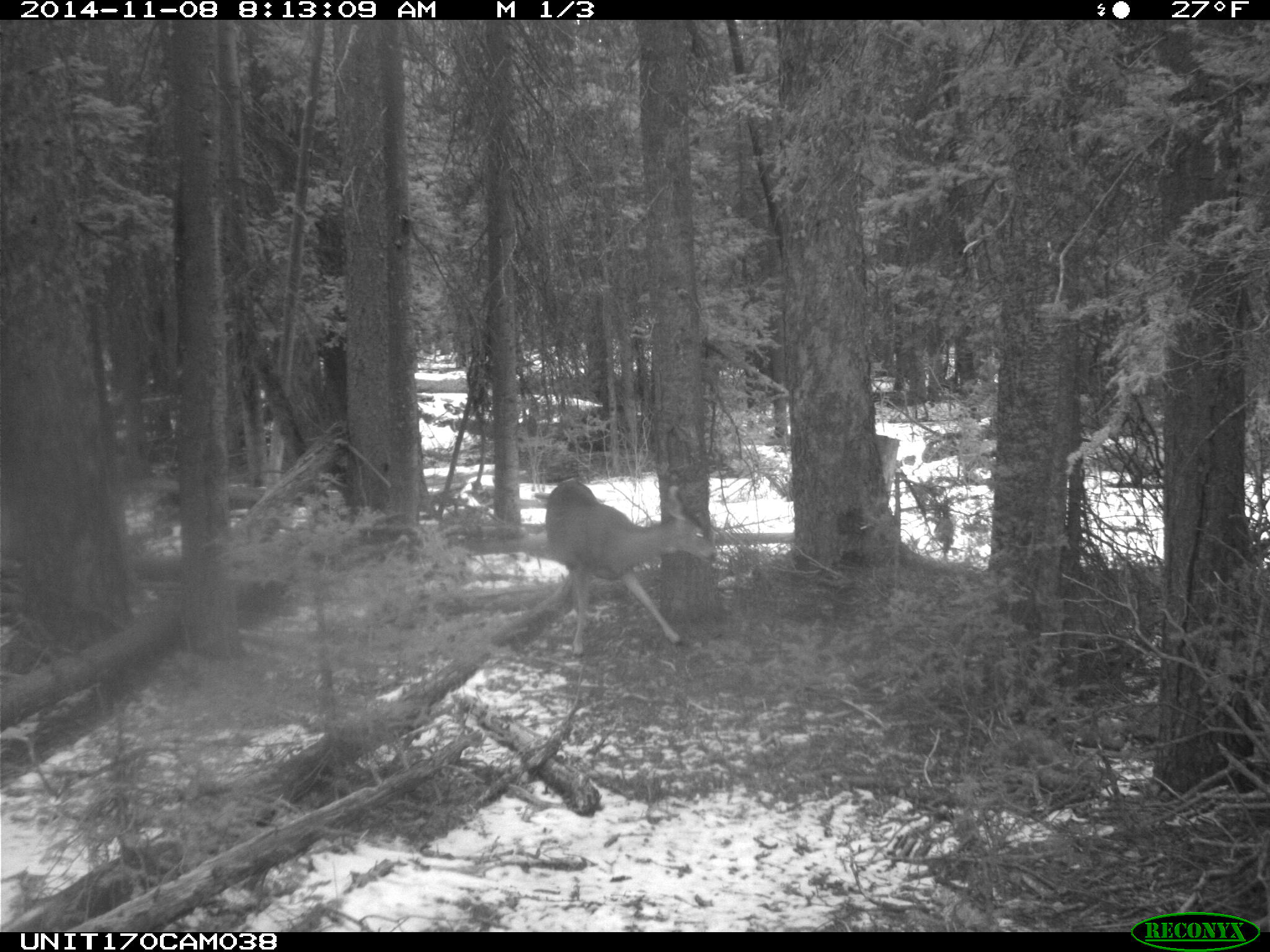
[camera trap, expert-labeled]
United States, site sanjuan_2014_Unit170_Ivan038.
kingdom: Animalia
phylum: Chordata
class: Mammalia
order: Artiodactyla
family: Cervidae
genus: Odocoileus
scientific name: Odocoileus hemionus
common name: mule deer